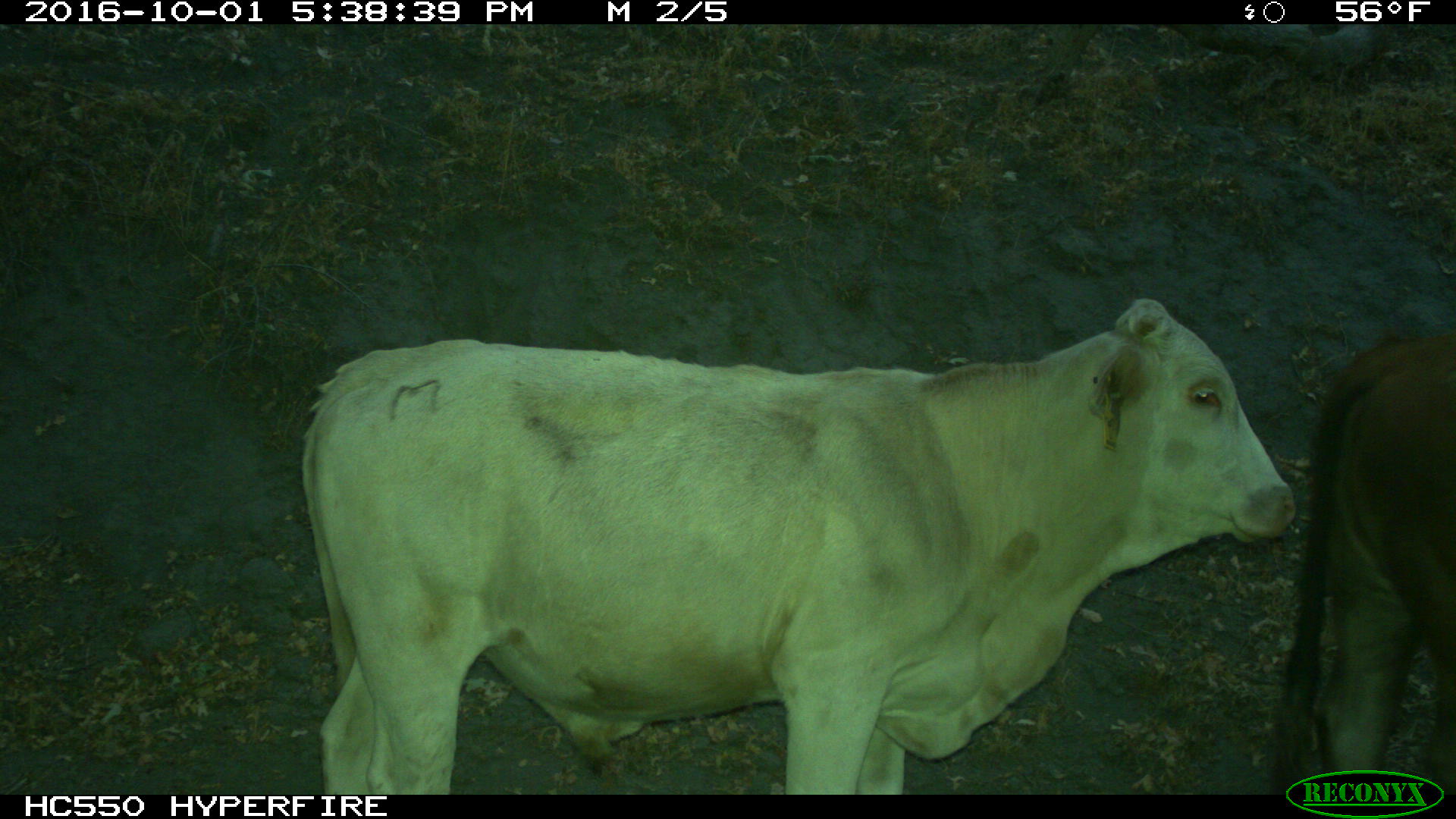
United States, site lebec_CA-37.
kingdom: Animalia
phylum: Chordata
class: Mammalia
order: Artiodactyla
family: Bovidae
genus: Bos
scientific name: Bos taurus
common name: domestic cow